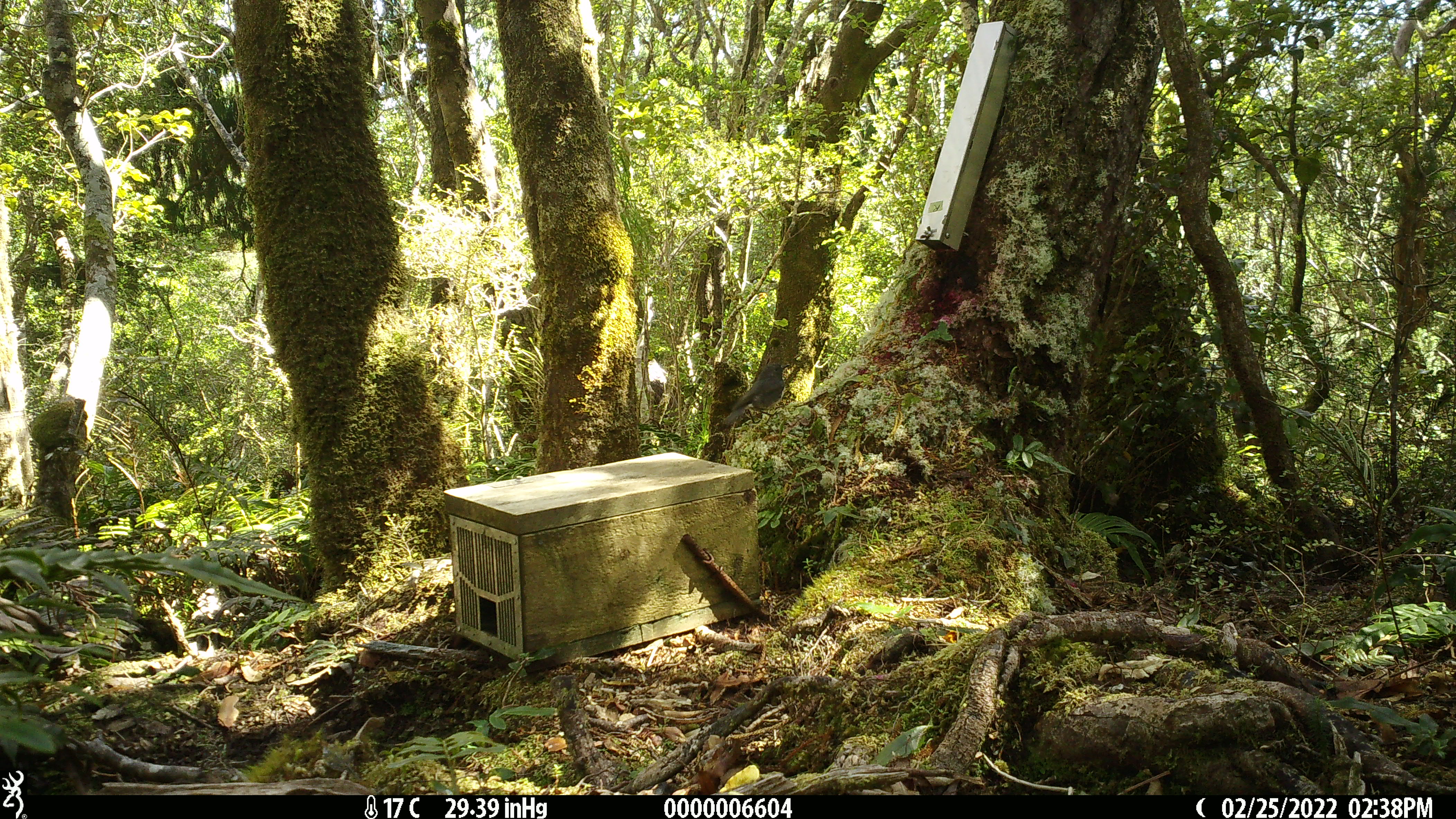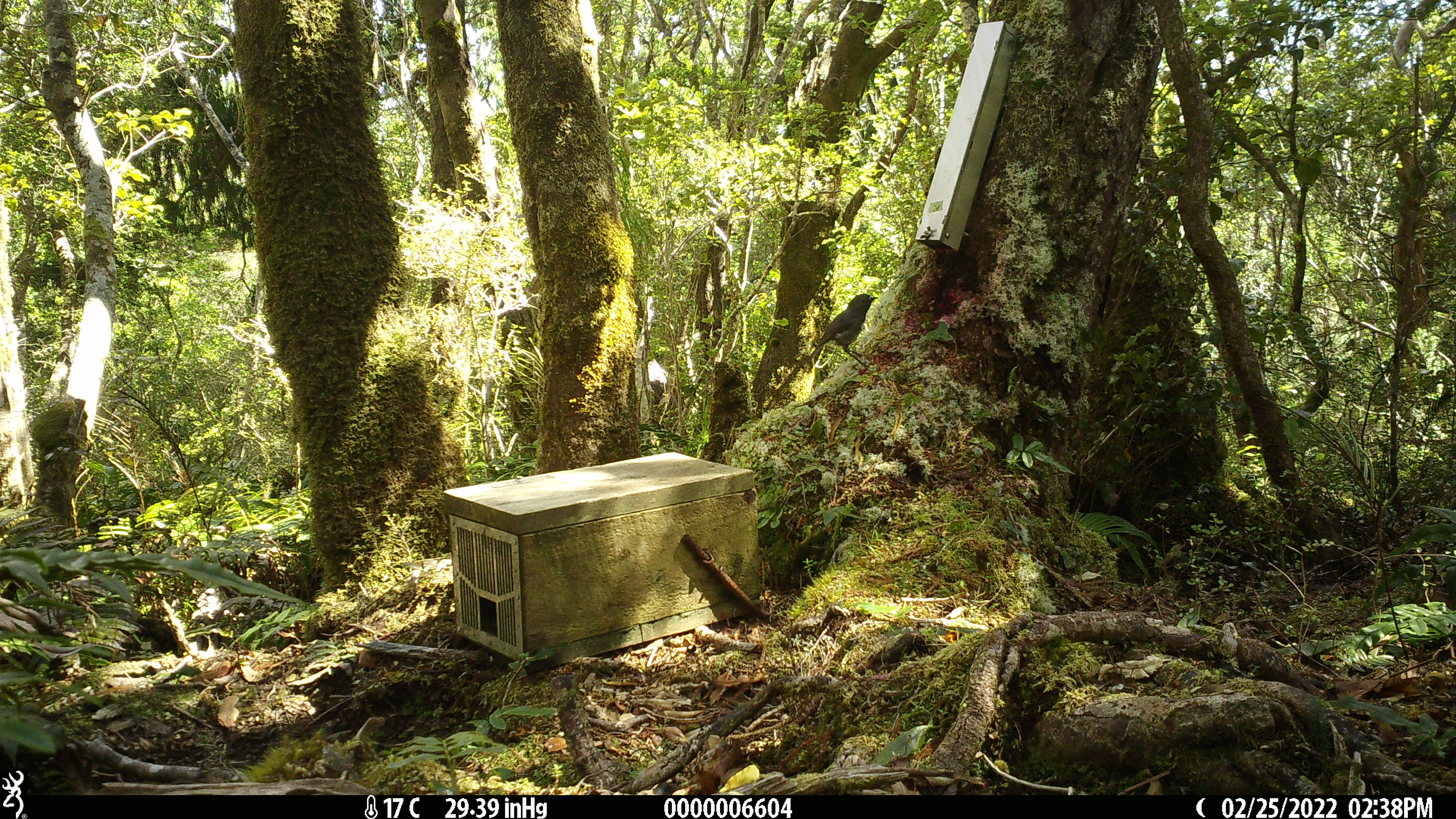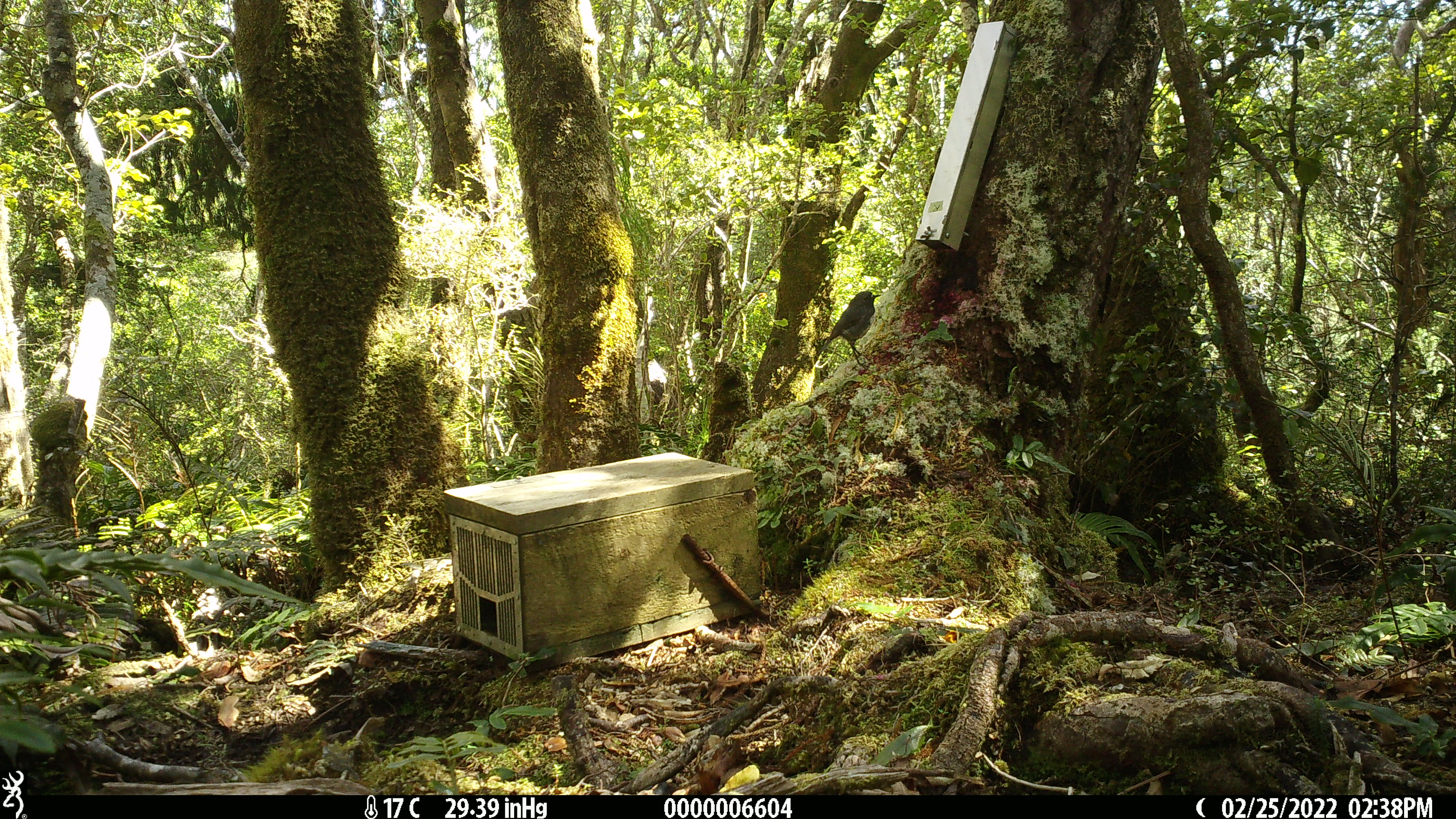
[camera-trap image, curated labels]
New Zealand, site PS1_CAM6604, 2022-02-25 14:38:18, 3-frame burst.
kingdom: Animalia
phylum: Chordata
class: Aves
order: Passeriformes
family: Petroicidae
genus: Petroica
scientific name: Petroica australis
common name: new zealand robin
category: robin